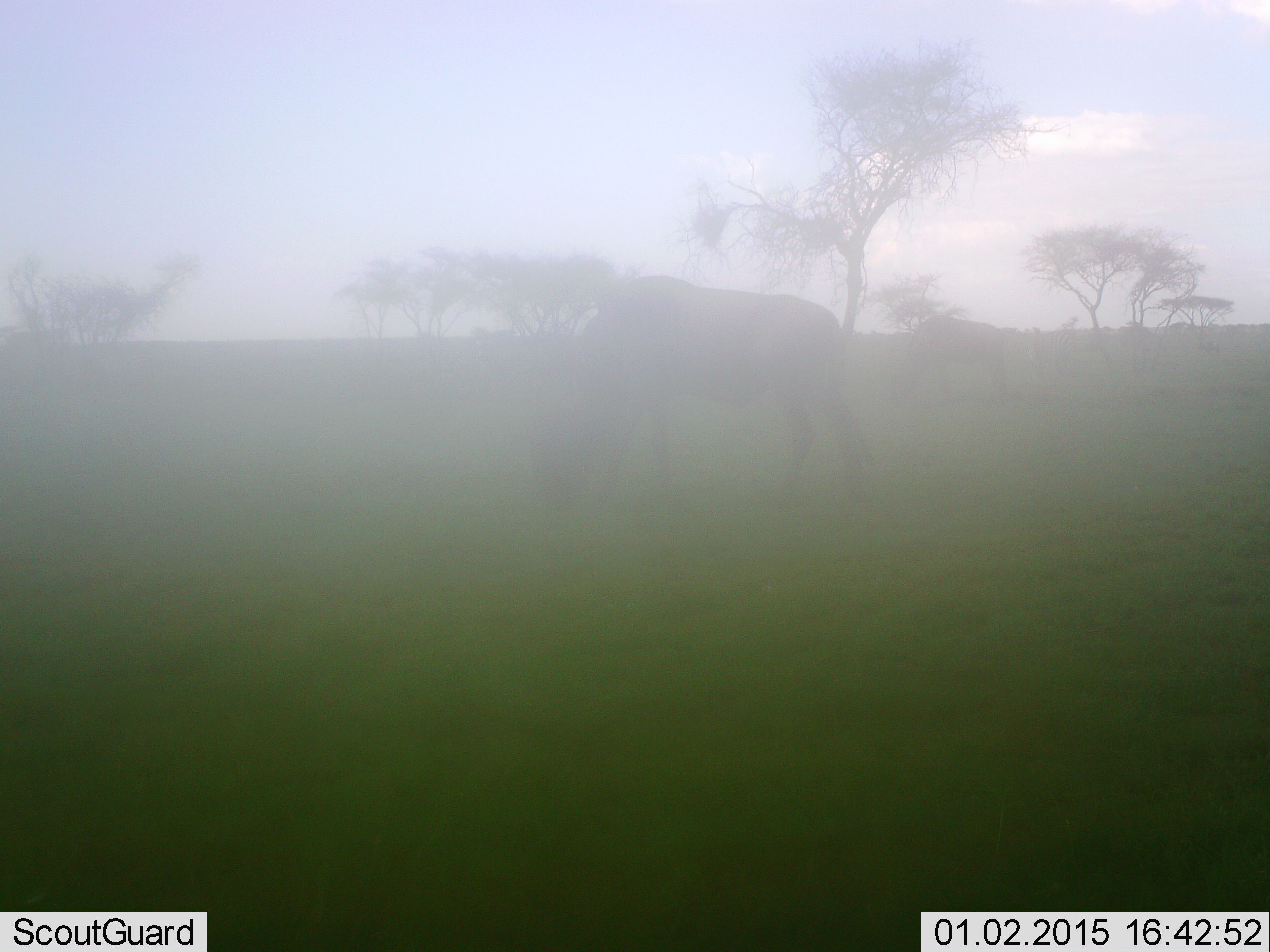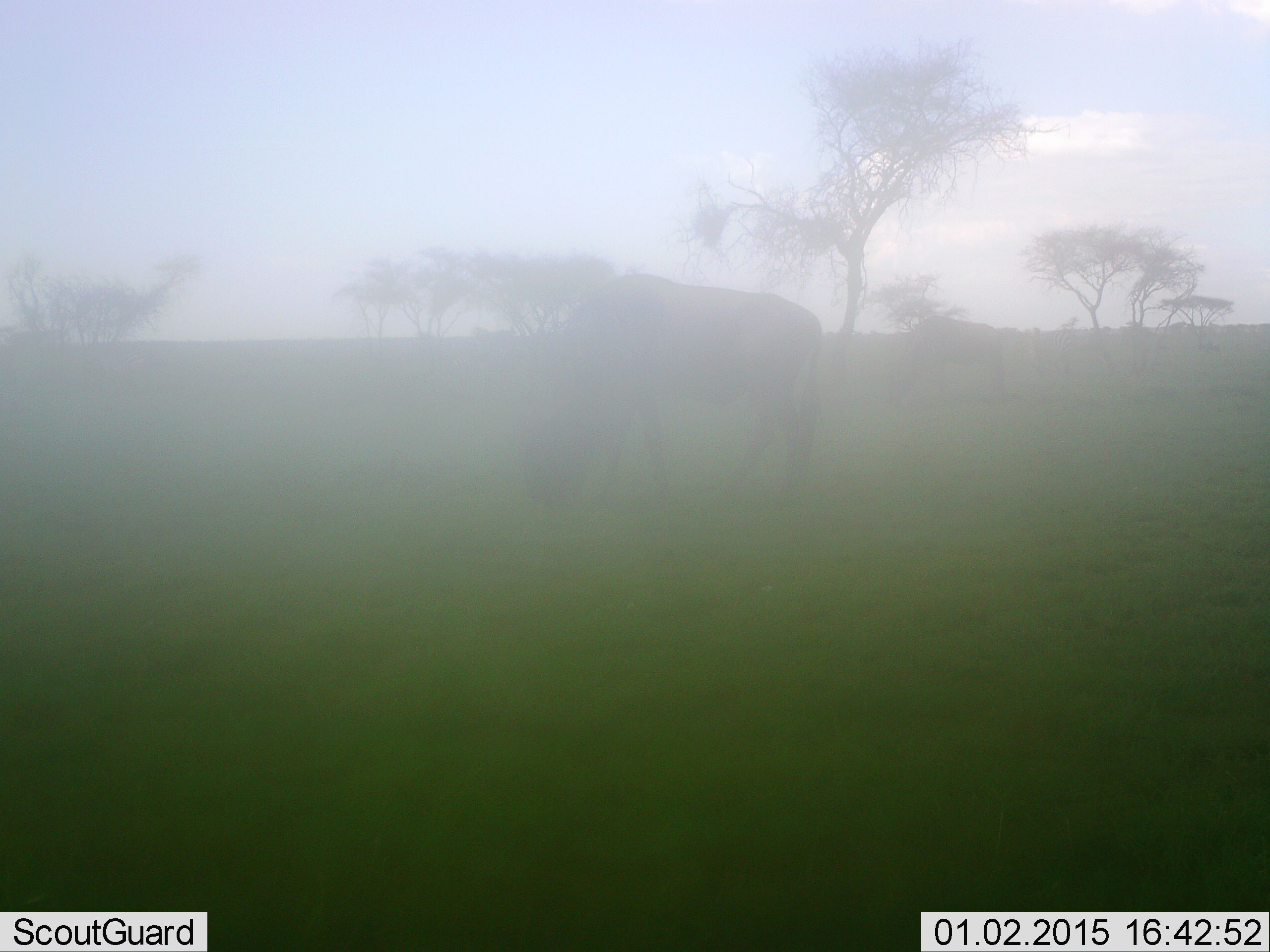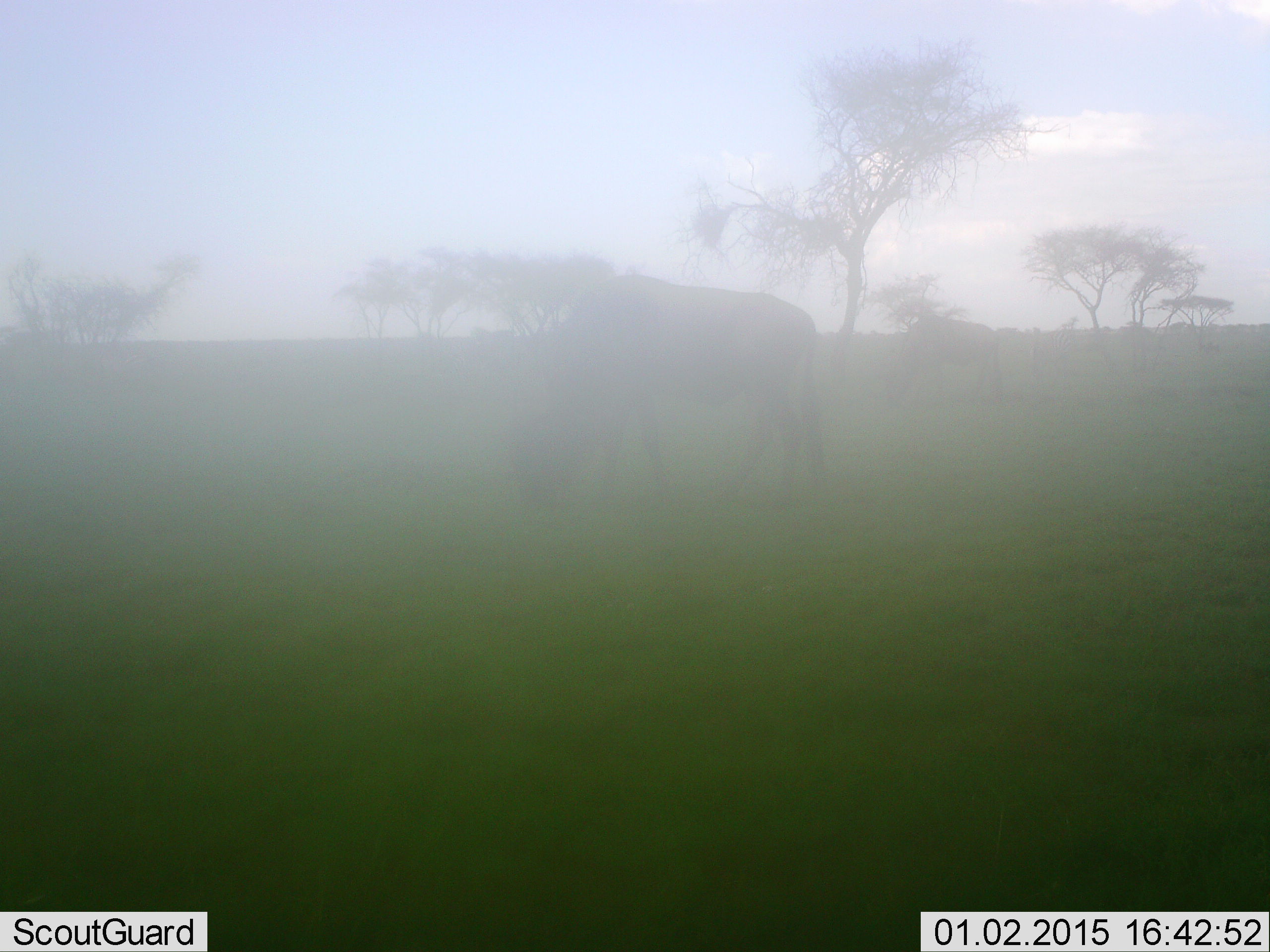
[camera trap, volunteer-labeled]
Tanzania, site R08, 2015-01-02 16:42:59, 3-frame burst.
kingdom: Animalia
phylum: Chordata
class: Mammalia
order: Artiodactyla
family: Bovidae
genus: Connochaetes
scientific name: Connochaetes taurinus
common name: blue wildebeest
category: wildebeest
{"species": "wildebeest (blue wildebeest) (Connochaetes taurinus)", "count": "1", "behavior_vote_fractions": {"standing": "40%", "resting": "0%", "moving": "0%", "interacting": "0%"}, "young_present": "0%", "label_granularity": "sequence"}